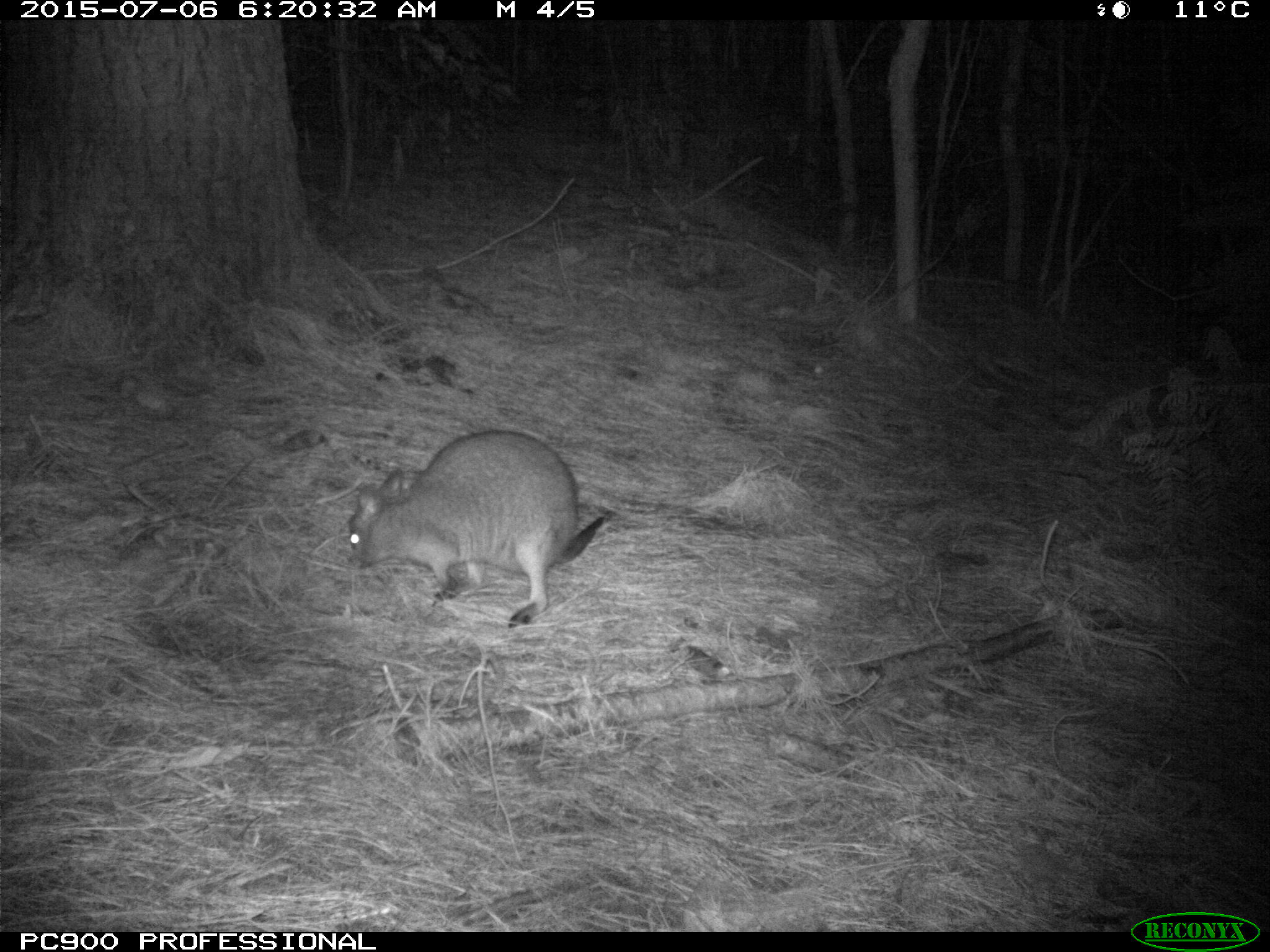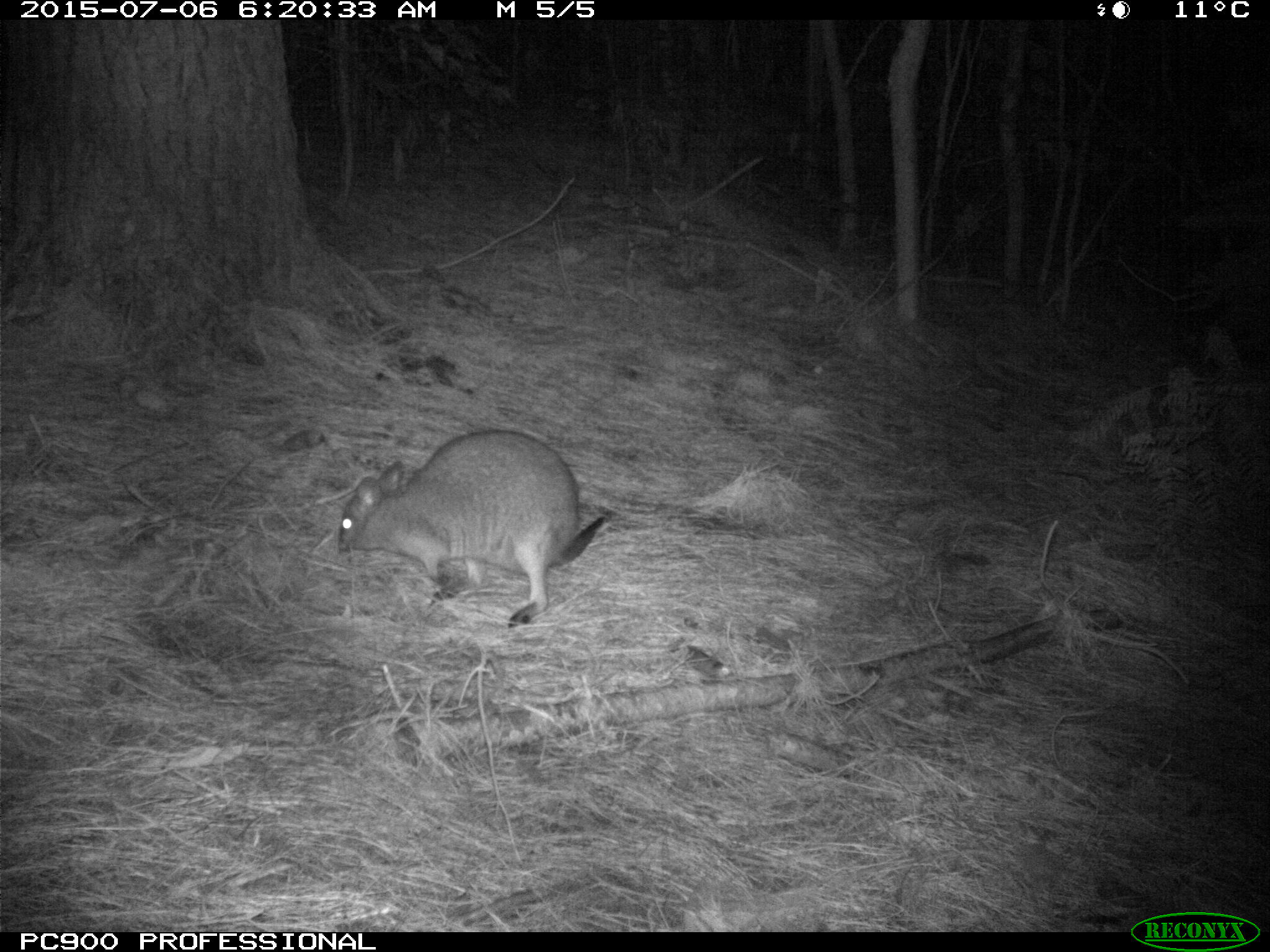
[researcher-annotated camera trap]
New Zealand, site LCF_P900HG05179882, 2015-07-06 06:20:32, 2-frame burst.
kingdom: Animalia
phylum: Chordata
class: Mammalia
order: Diprotodontia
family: Macropodidae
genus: Notamacropus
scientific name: Notamacropus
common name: wallaby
Wallaby (Notamacropus).